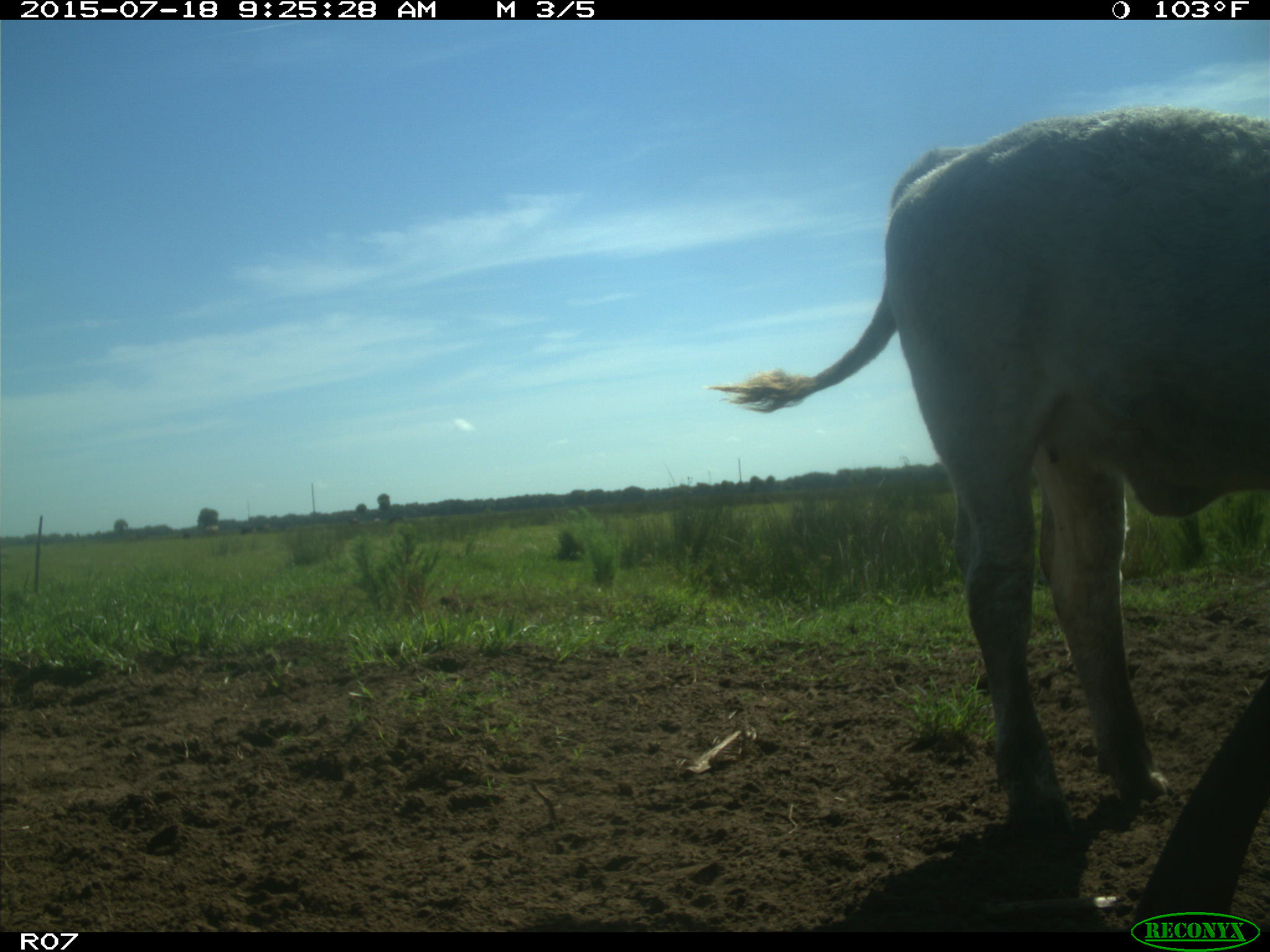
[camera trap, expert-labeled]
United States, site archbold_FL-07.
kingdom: Animalia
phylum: Chordata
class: Mammalia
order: Artiodactyla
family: Bovidae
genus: Bos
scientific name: Bos taurus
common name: domestic cow